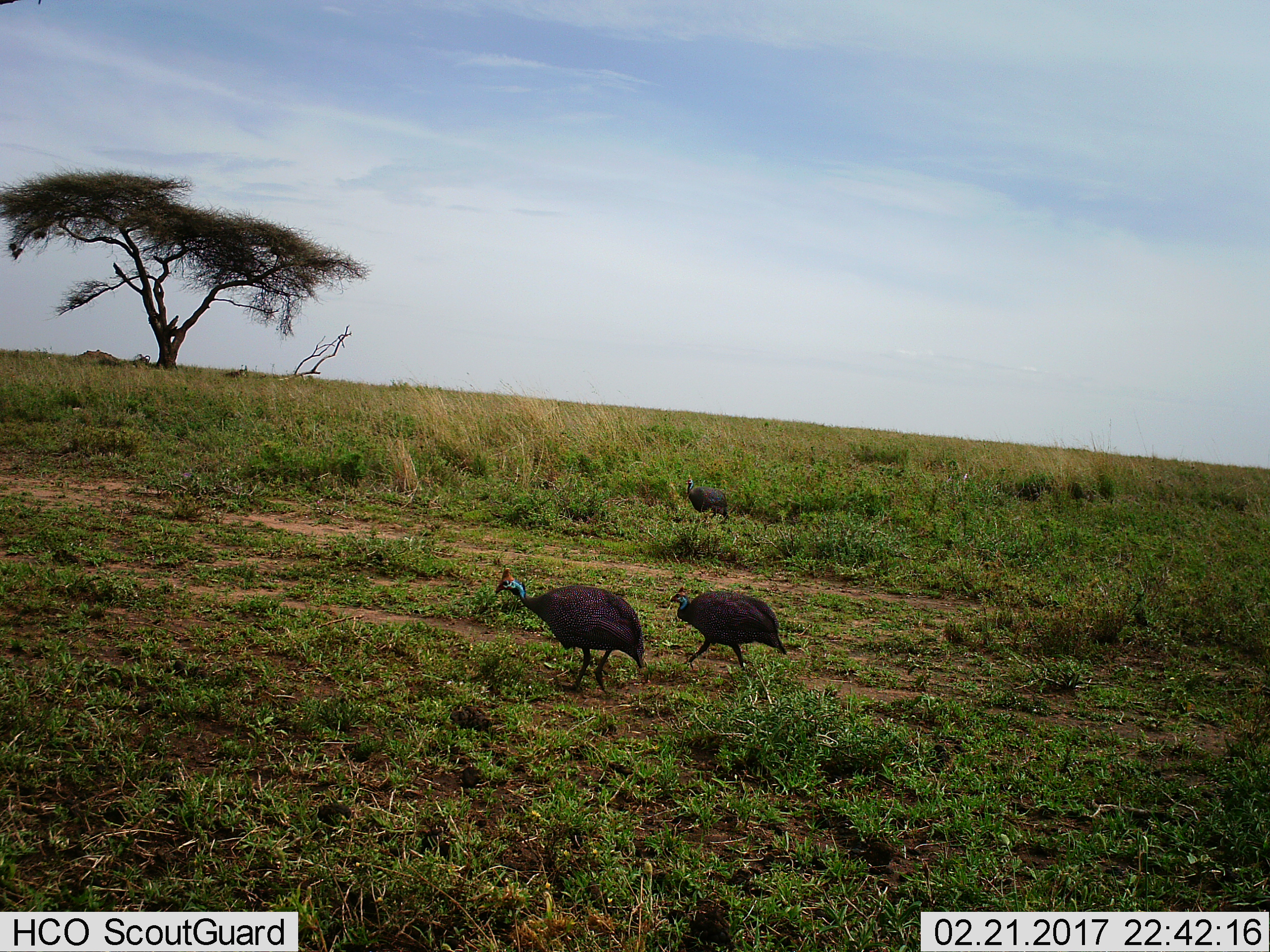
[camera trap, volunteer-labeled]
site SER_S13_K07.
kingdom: Animalia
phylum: Chordata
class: Aves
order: Galliformes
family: Numididae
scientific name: Numididae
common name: guineafowl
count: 2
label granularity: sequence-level